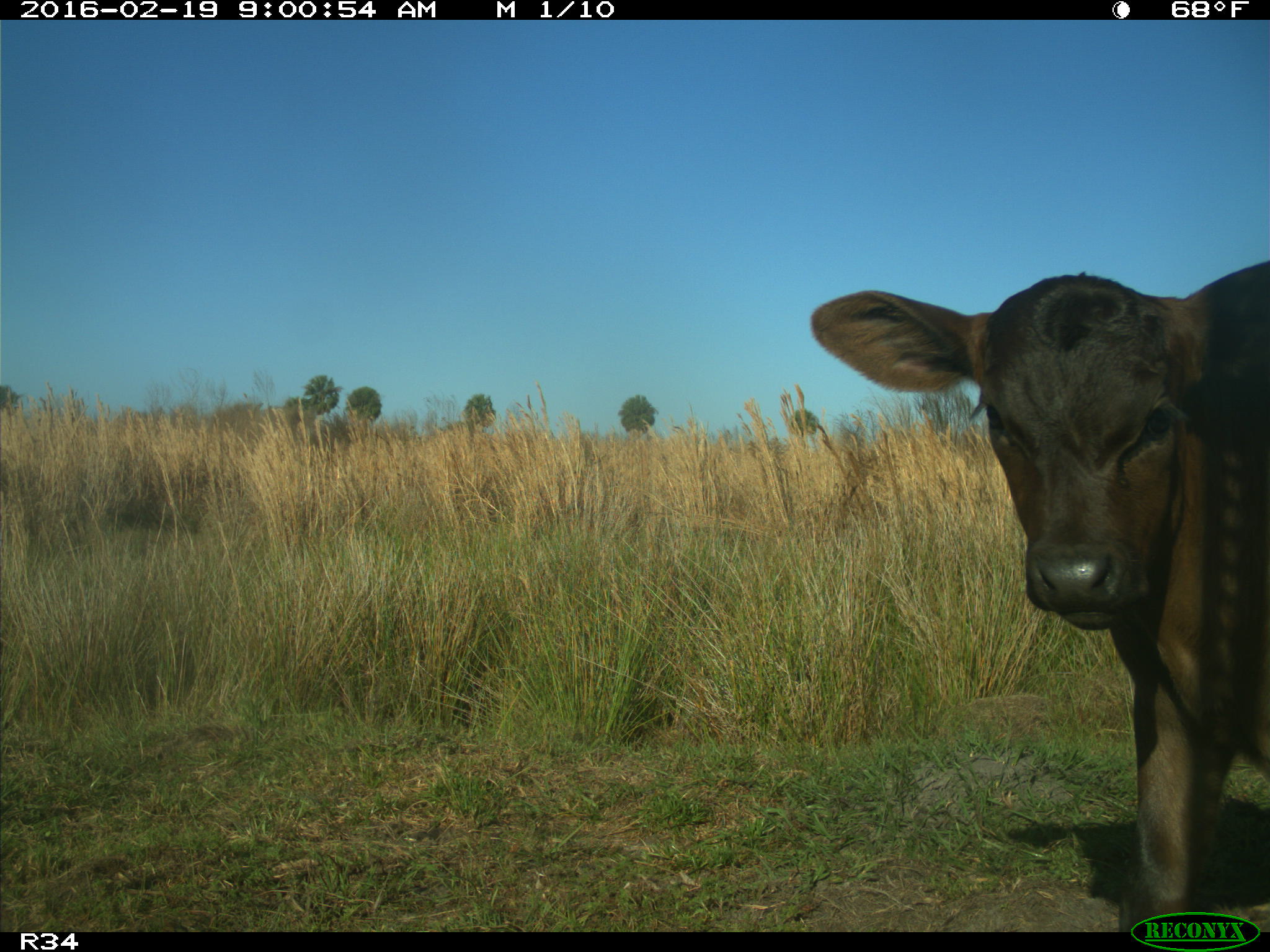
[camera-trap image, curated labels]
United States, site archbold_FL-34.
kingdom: Animalia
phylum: Chordata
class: Mammalia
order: Artiodactyla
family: Bovidae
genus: Bos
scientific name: Bos taurus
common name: domestic cow